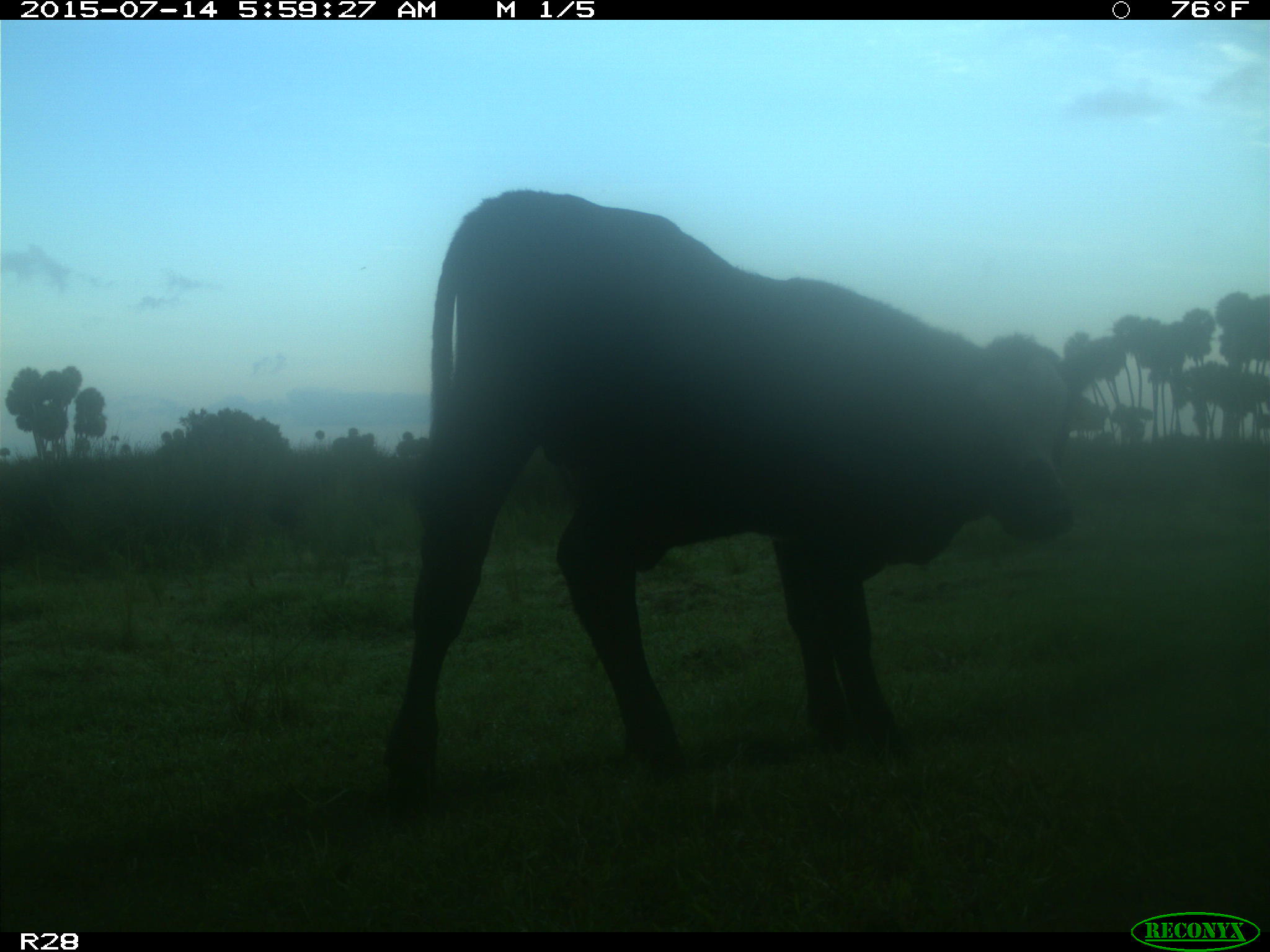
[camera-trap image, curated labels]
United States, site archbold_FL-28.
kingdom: Animalia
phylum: Chordata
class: Mammalia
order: Artiodactyla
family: Bovidae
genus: Bos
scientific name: Bos taurus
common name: domestic cow